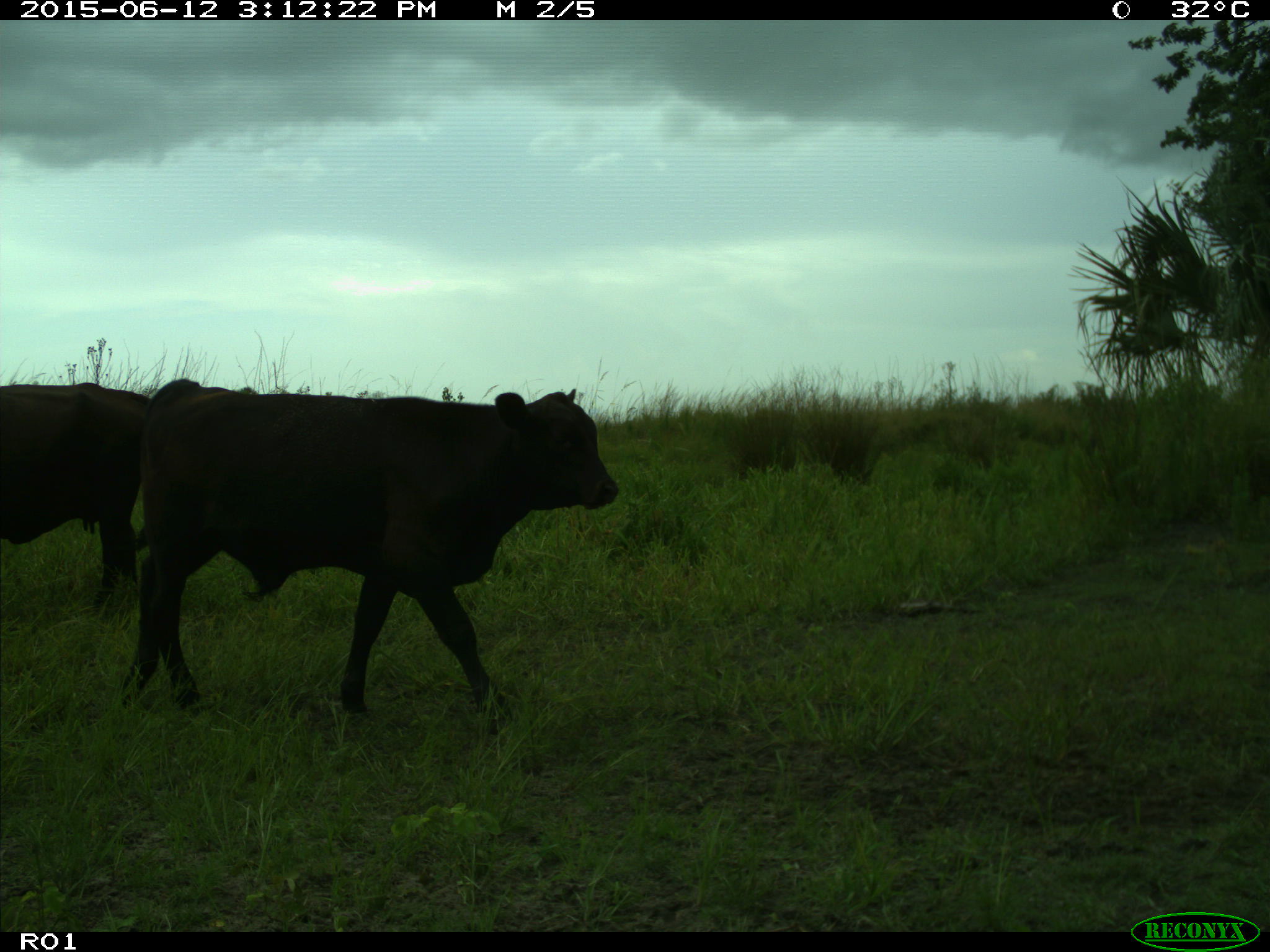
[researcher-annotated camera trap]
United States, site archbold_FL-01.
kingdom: Animalia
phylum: Chordata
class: Mammalia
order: Artiodactyla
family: Bovidae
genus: Bos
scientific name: Bos taurus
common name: domestic cow